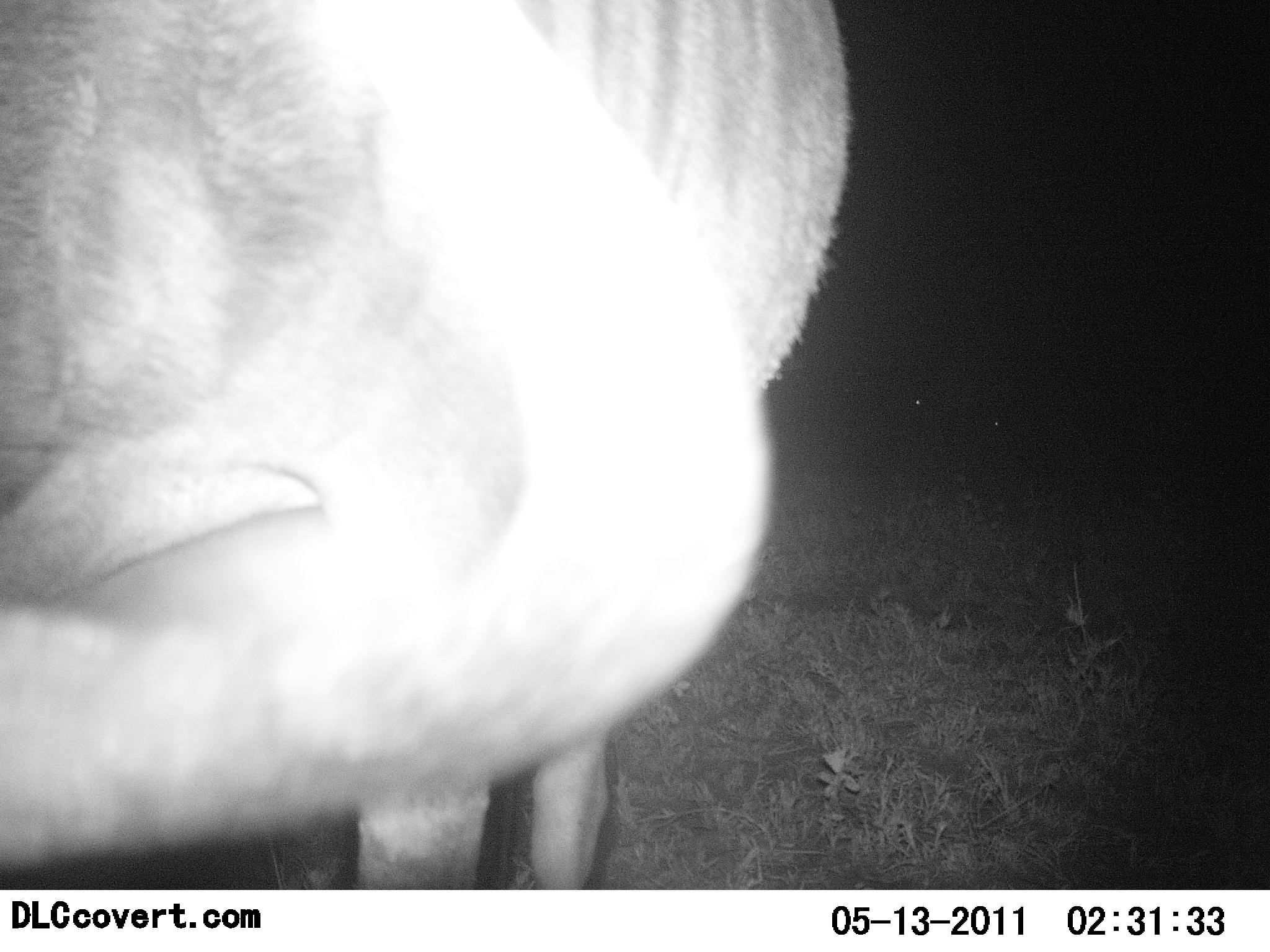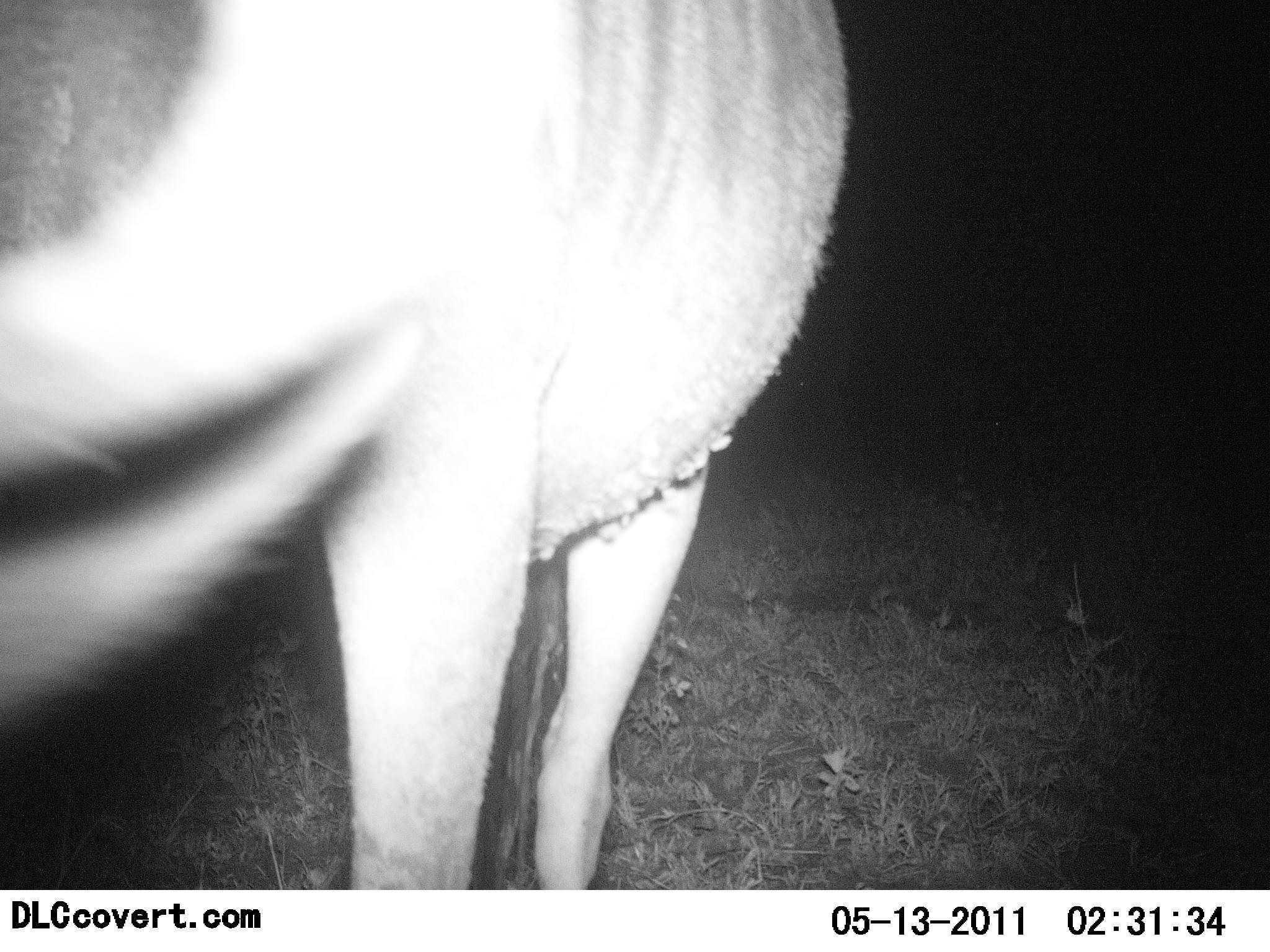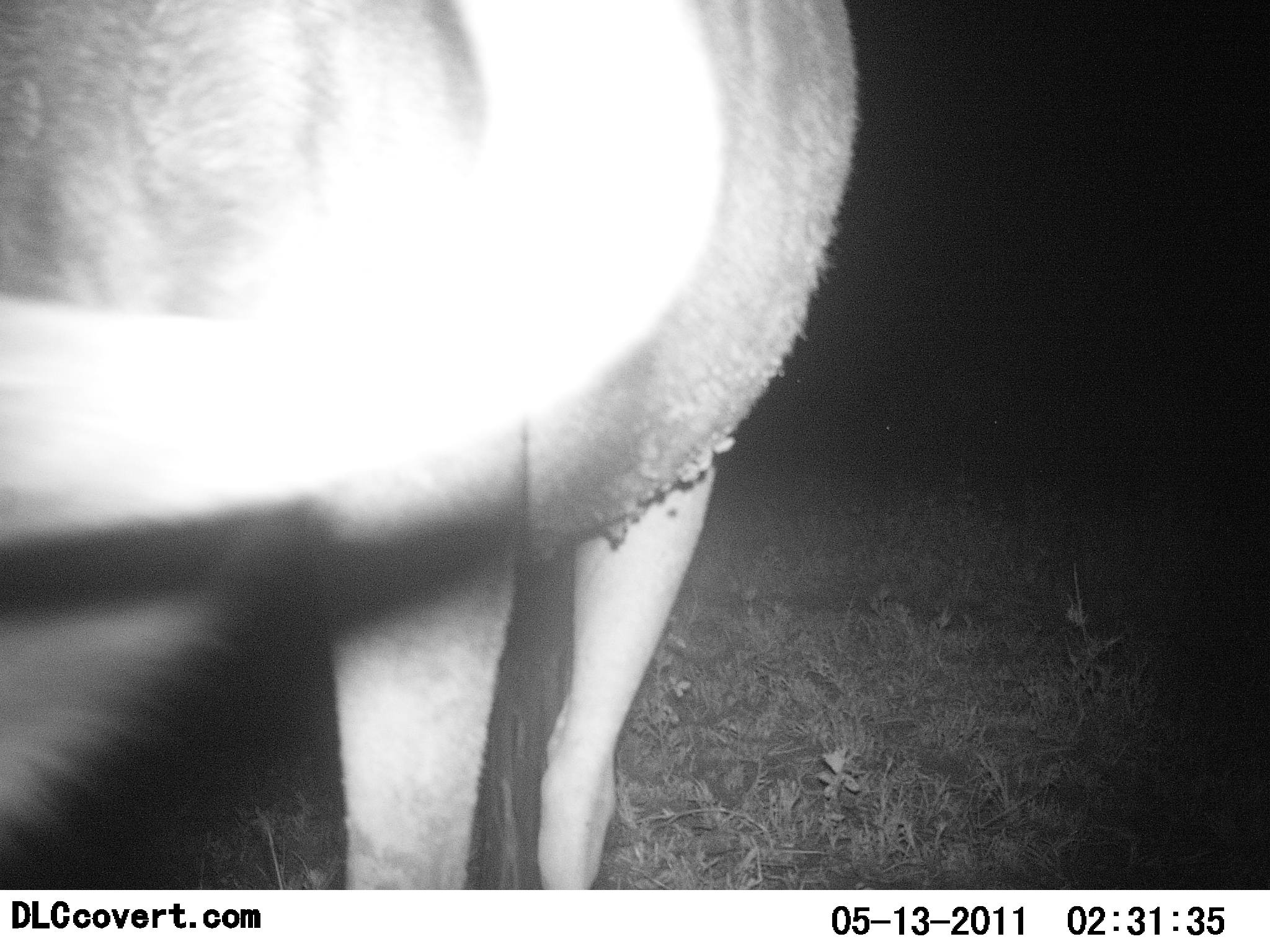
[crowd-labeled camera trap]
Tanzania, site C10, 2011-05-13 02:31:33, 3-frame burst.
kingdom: Animalia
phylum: Chordata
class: Mammalia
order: Artiodactyla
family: Bovidae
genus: Connochaetes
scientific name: Connochaetes taurinus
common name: blue wildebeest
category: wildebeest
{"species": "wildebeest (blue wildebeest) (Connochaetes taurinus)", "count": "1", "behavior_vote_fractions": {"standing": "90%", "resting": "0%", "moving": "0%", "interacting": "0%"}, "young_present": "0%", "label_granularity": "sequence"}